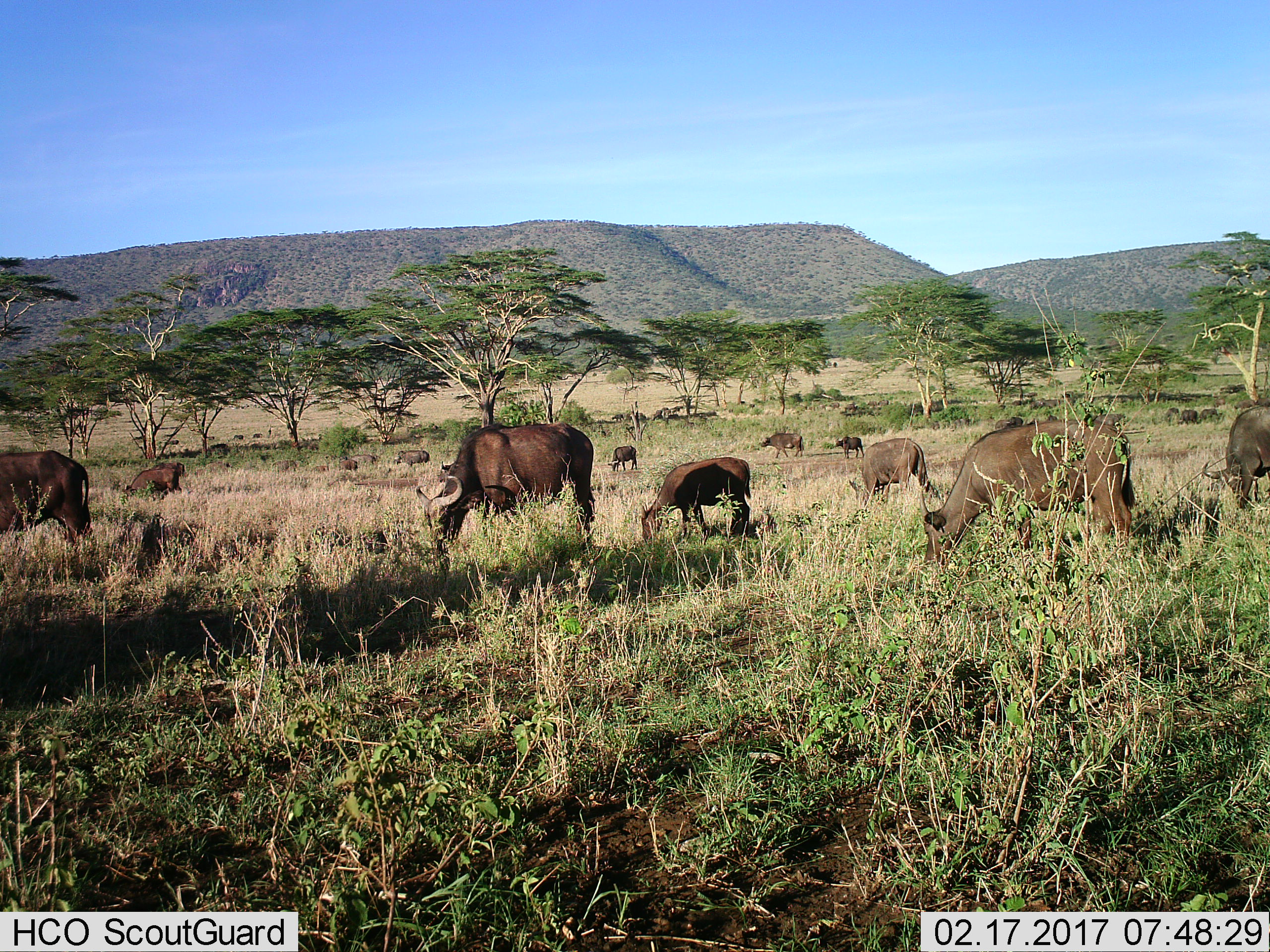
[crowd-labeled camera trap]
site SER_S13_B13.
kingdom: Animalia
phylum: Chordata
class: Mammalia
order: Artiodactyla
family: Bovidae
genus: Syncerus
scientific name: Syncerus caffer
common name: african buffalo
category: buffalo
Buffalo (african buffalo) (Syncerus caffer), count 11-50. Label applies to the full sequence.